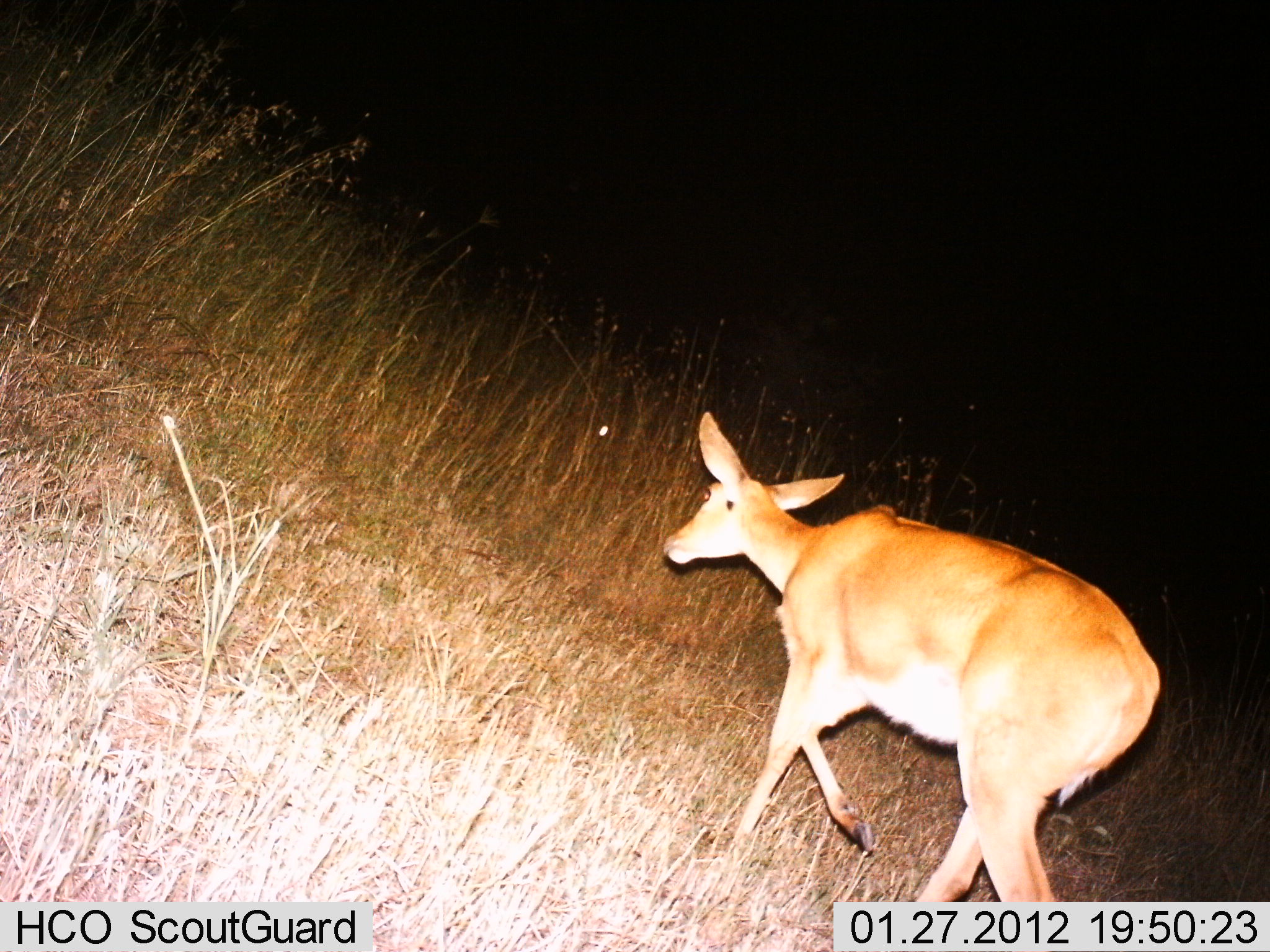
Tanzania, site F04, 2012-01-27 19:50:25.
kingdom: Animalia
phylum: Chordata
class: Mammalia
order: Artiodactyla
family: Bovidae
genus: Redunca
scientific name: Redunca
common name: reedbuck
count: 1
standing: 6%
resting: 0%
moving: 100%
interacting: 0%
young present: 0%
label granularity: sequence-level